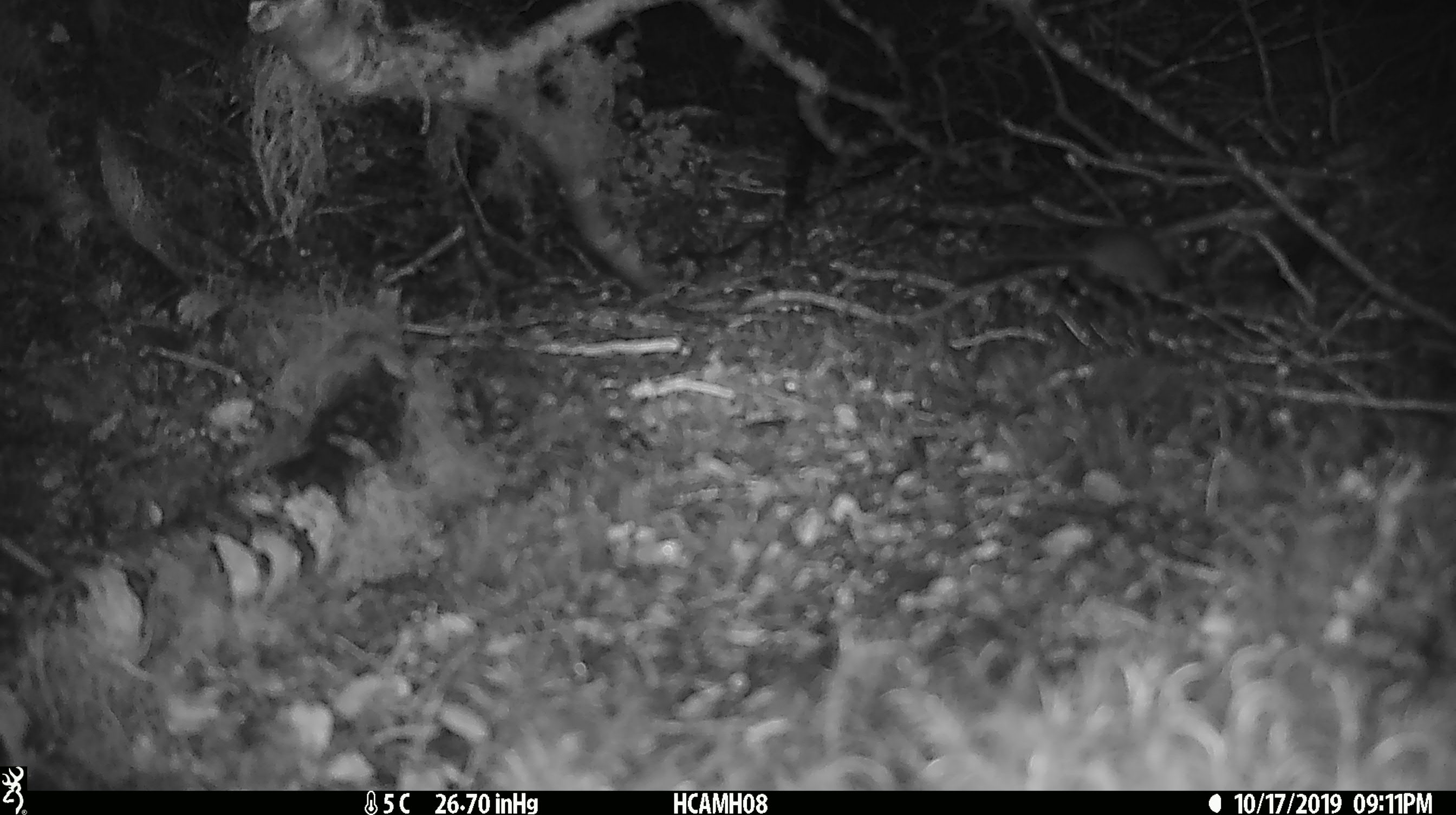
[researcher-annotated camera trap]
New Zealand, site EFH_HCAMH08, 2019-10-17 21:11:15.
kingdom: Animalia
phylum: Chordata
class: Mammalia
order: Rodentia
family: Muridae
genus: Mus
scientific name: Mus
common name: mouse